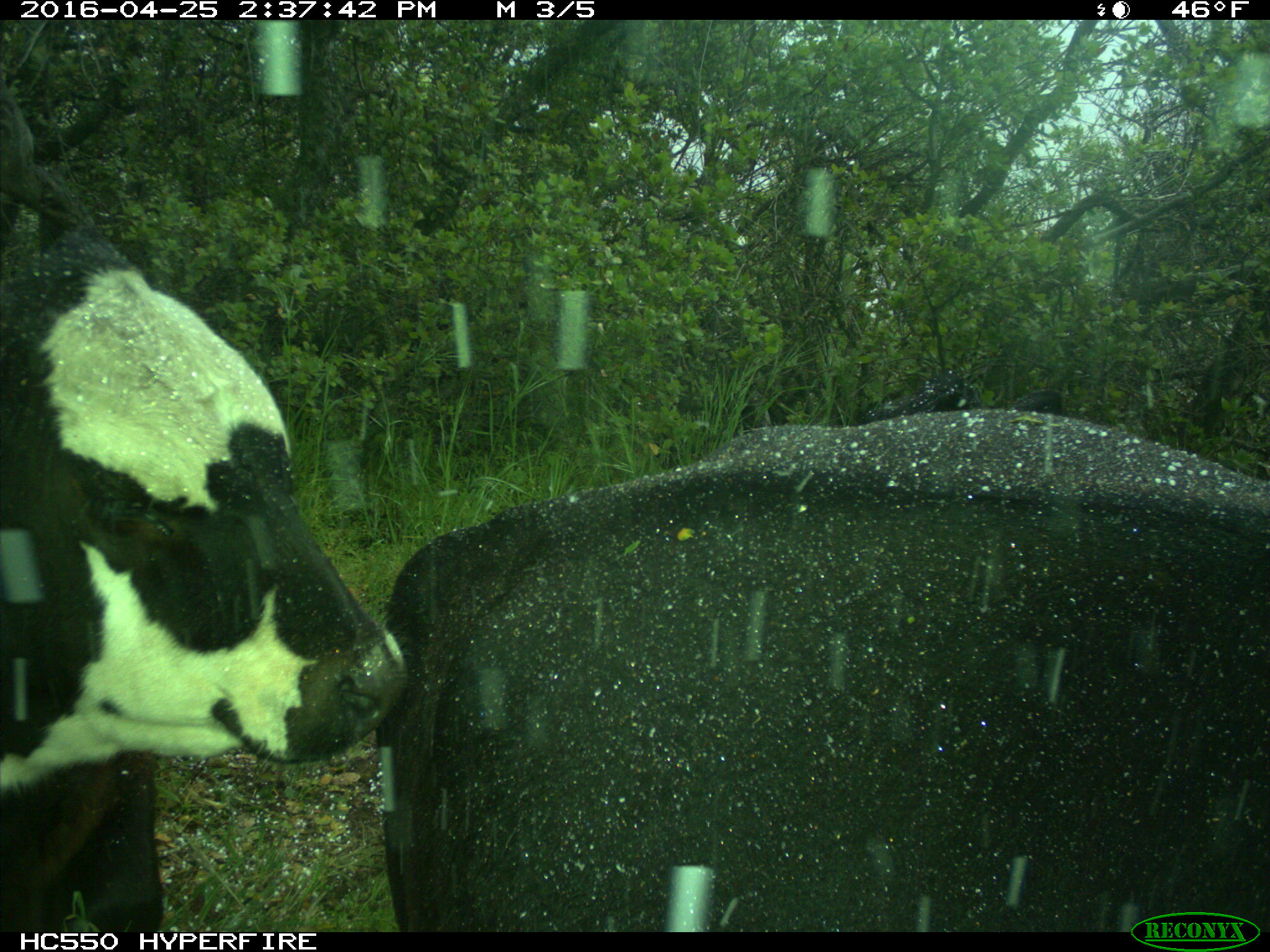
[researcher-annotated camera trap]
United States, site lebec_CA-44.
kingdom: Animalia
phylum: Chordata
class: Mammalia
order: Artiodactyla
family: Bovidae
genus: Bos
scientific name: Bos taurus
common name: domestic cow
Bos taurus (domestic cow).